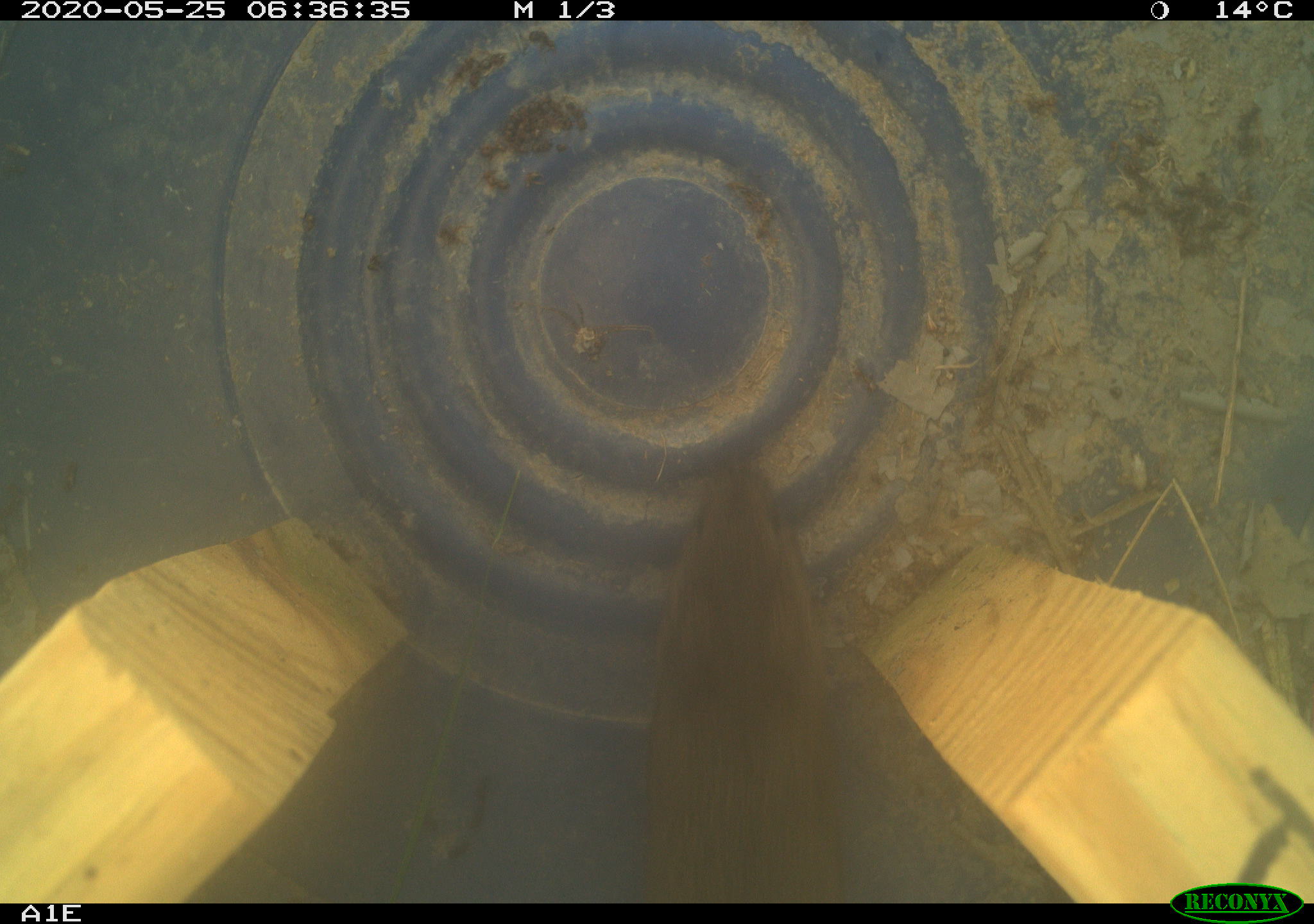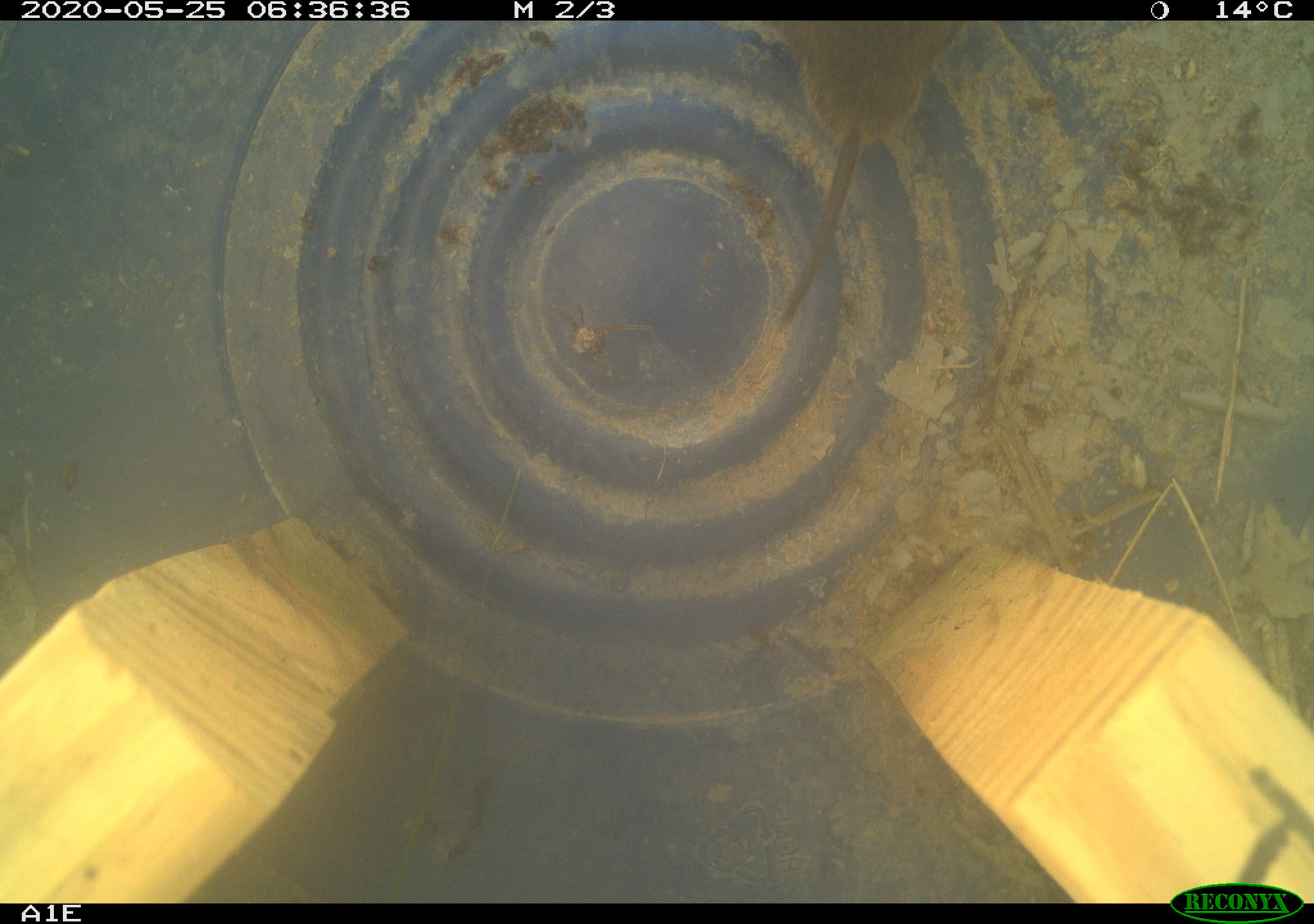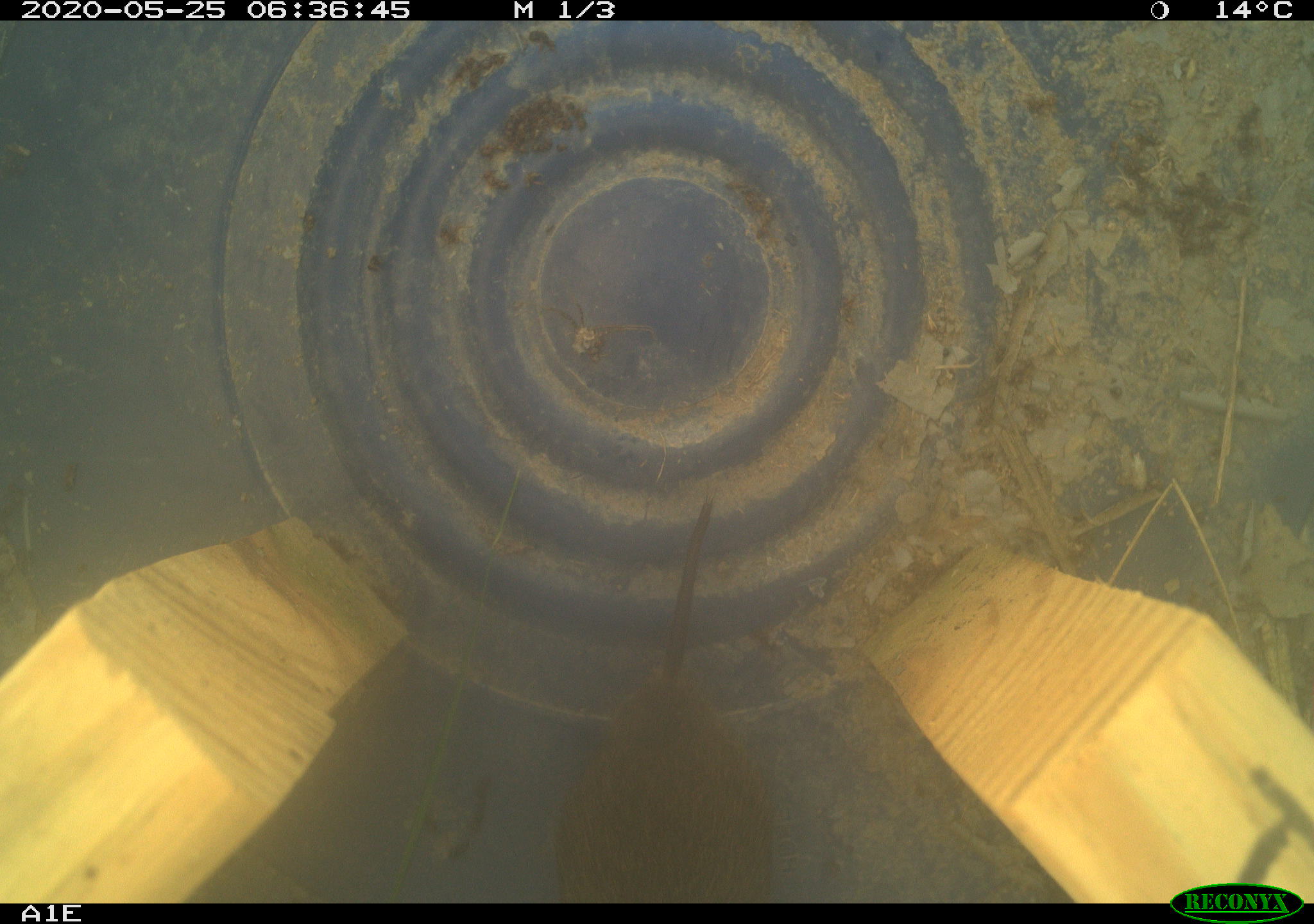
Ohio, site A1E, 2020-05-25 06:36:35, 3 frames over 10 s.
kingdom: Animalia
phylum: Chordata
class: Mammalia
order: Rodentia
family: Cricetidae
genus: Microtus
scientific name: Microtus pennsylvanicus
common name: meadow vole